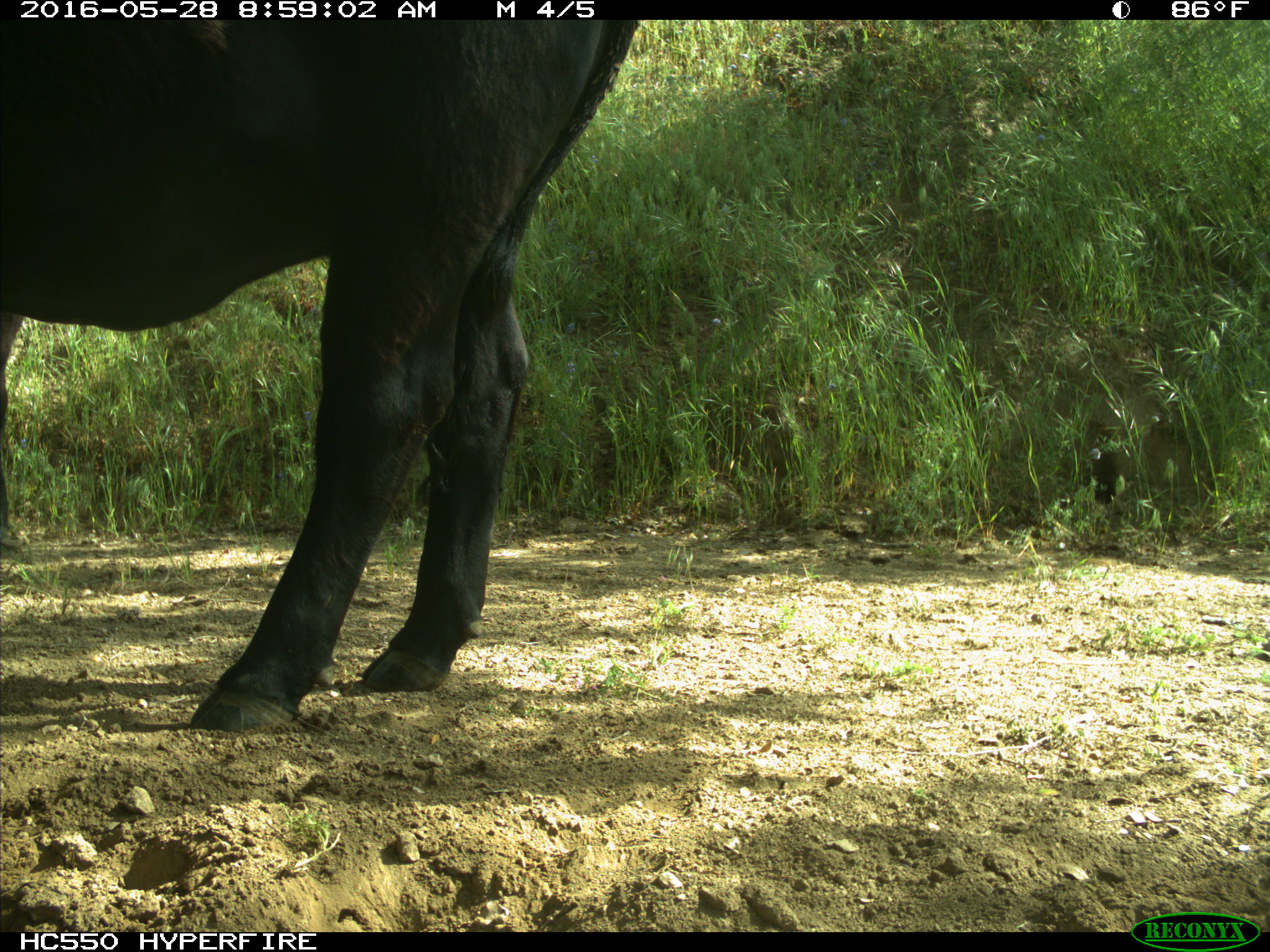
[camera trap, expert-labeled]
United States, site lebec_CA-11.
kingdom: Animalia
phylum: Chordata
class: Mammalia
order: Artiodactyla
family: Bovidae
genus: Bos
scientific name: Bos taurus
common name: domestic cow